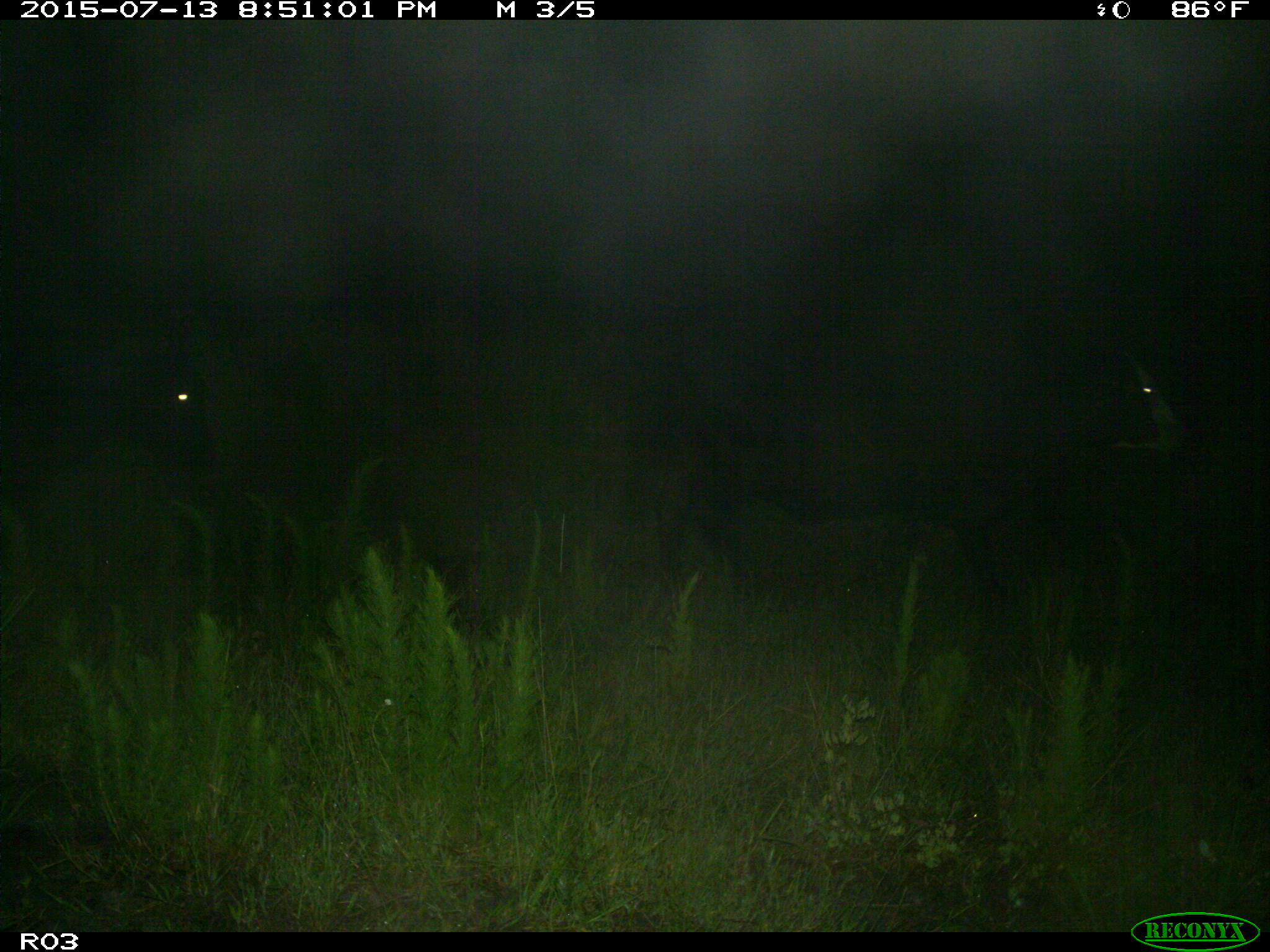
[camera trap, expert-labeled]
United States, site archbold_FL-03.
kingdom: Animalia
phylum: Chordata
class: Mammalia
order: Artiodactyla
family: Bovidae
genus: Bos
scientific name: Bos taurus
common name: domestic cow